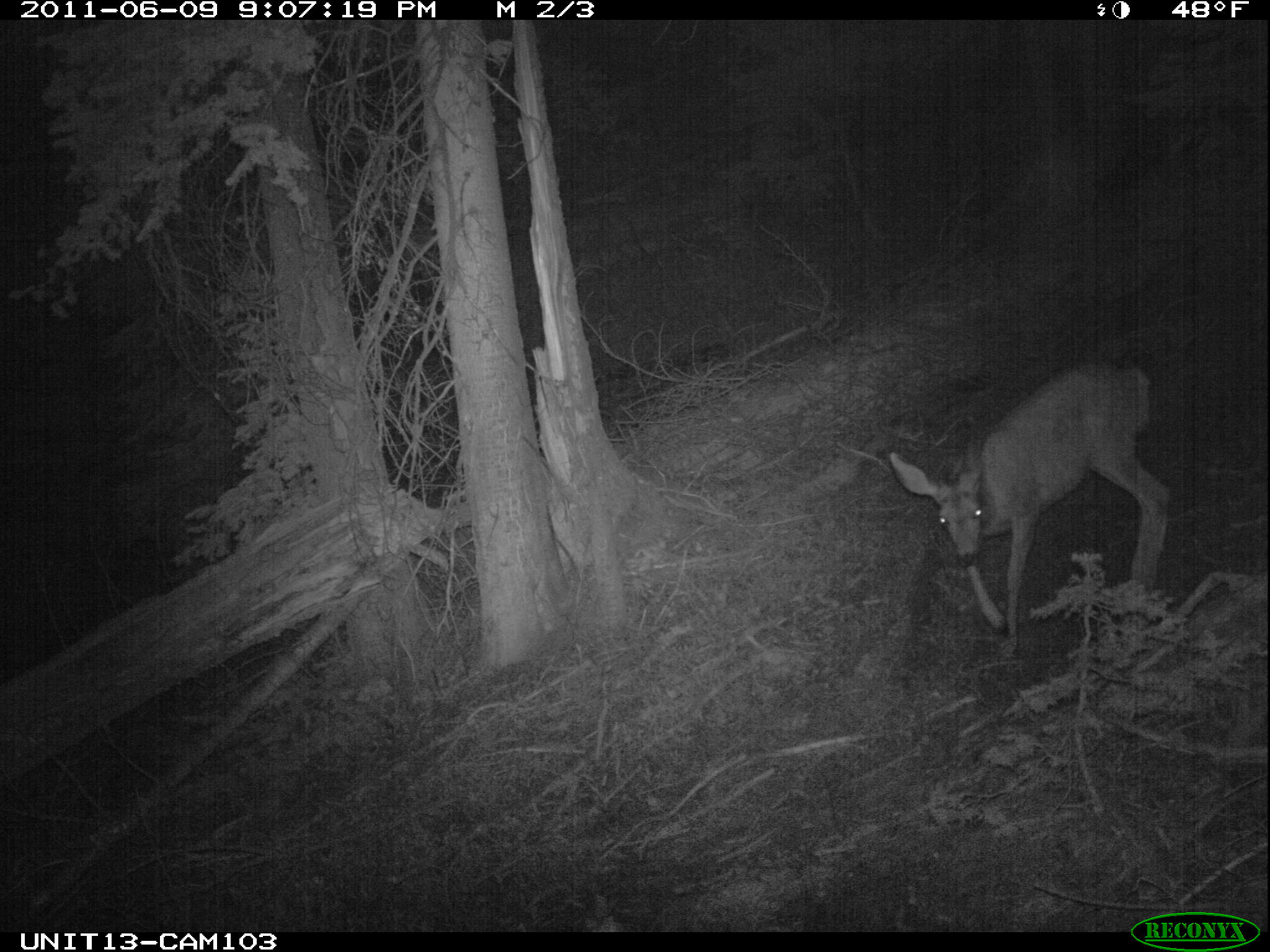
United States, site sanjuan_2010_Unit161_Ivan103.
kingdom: Animalia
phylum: Chordata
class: Mammalia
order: Artiodactyla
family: Cervidae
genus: Odocoileus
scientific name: Odocoileus hemionus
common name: mule deer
Odocoileus hemionus (mule deer).